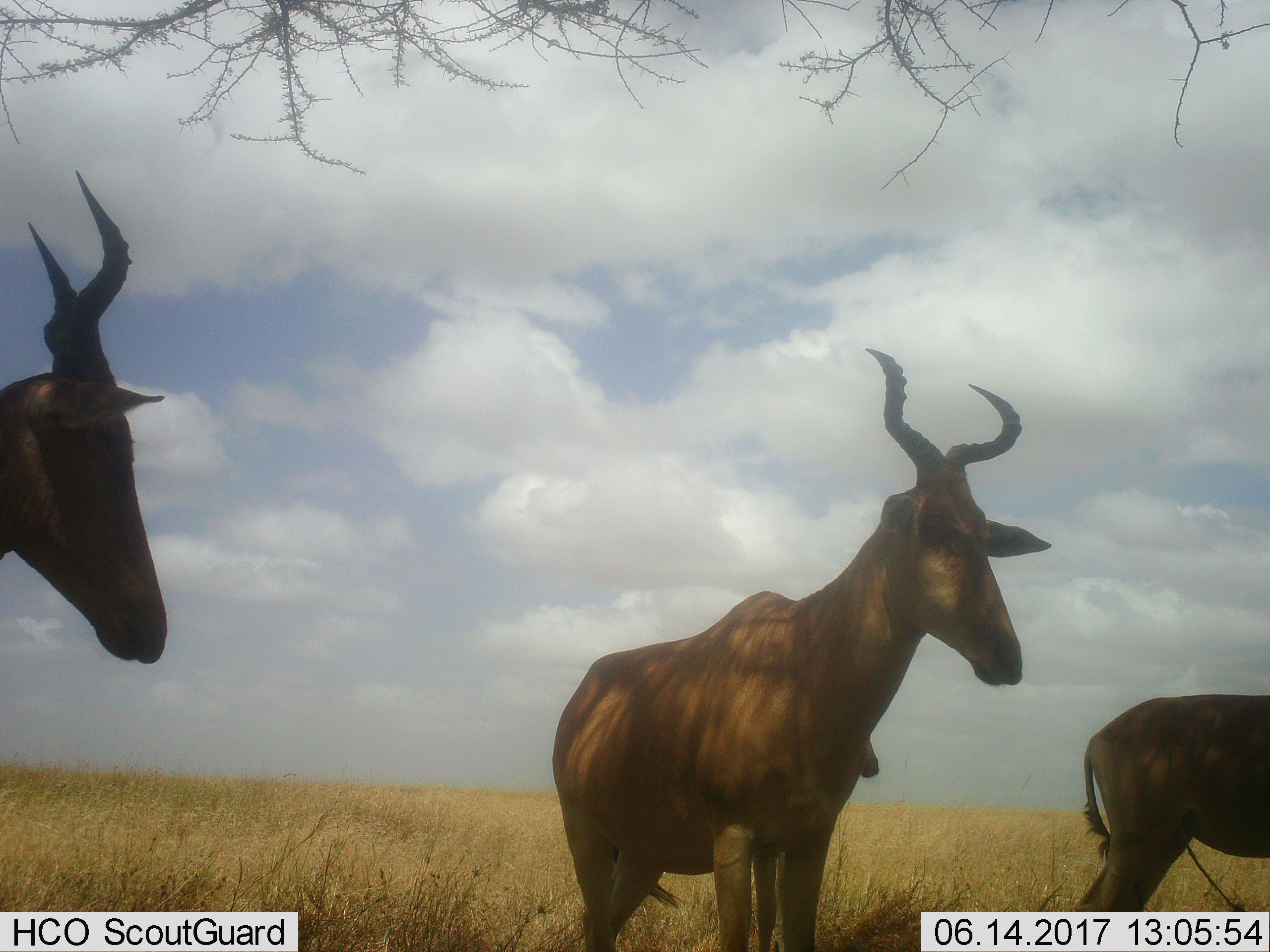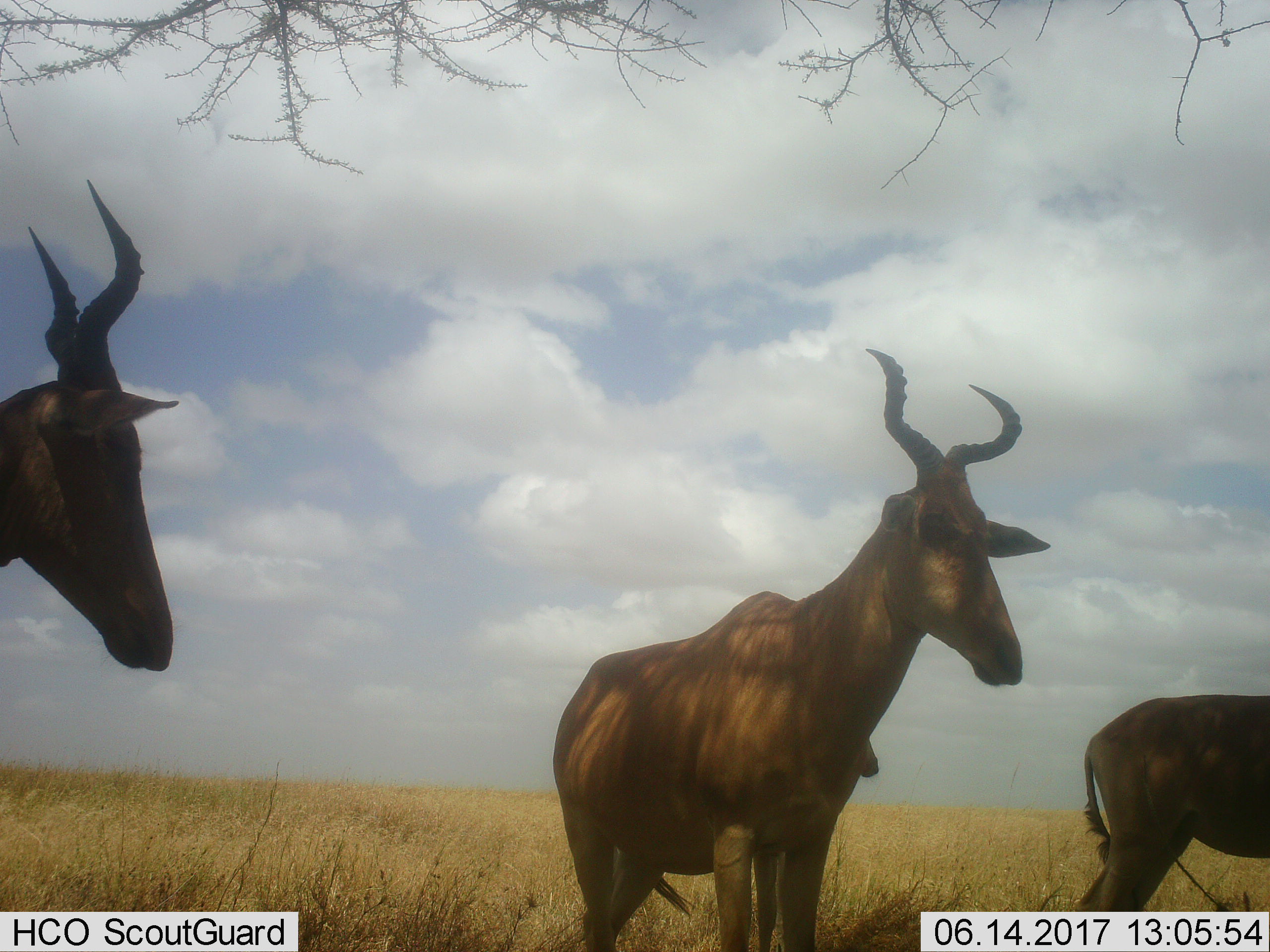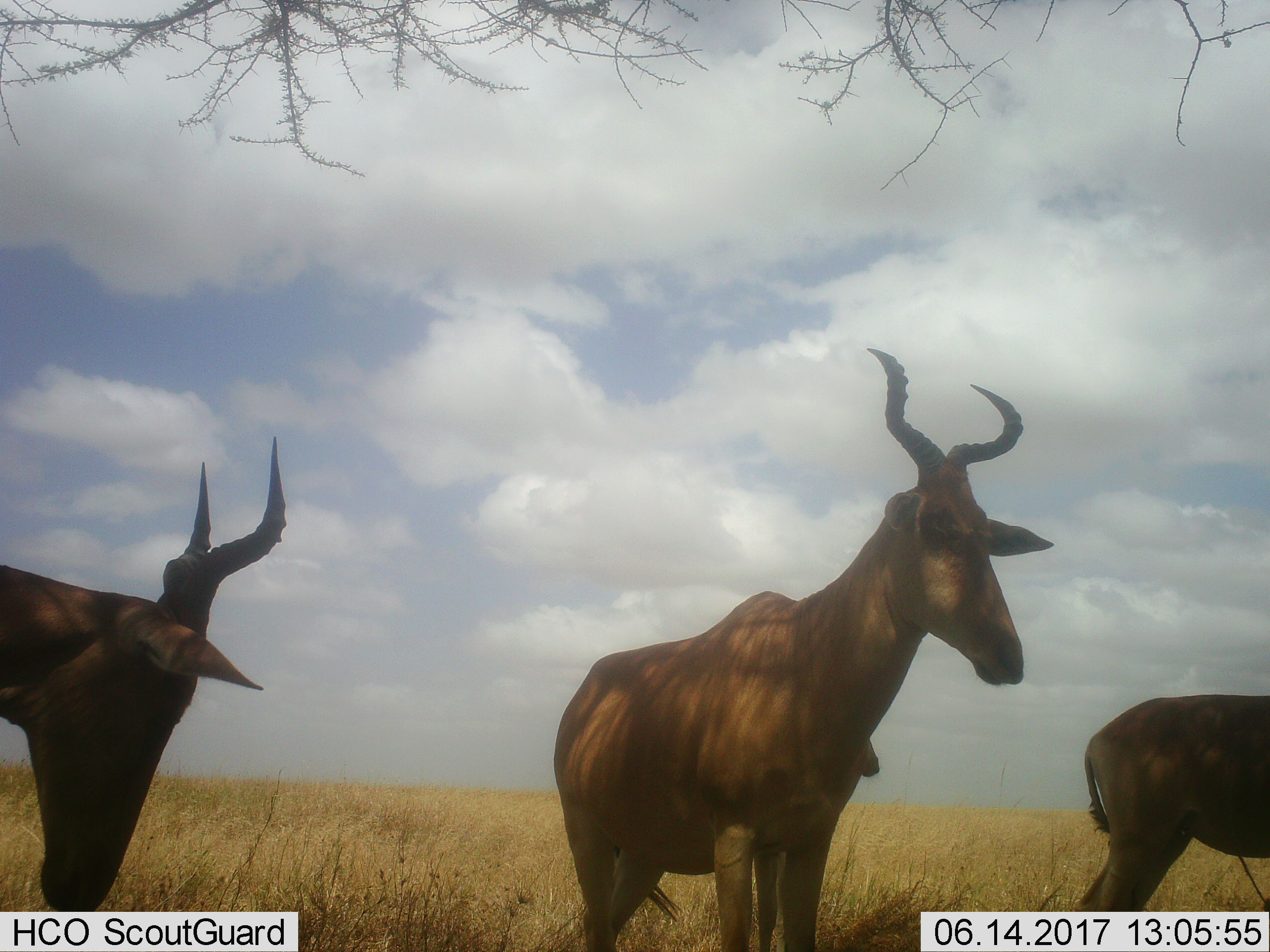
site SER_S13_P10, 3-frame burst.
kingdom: Animalia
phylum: Chordata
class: Mammalia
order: Artiodactyla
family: Bovidae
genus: Alcelaphus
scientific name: Alcelaphus buselaphus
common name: hartebeest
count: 4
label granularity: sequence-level